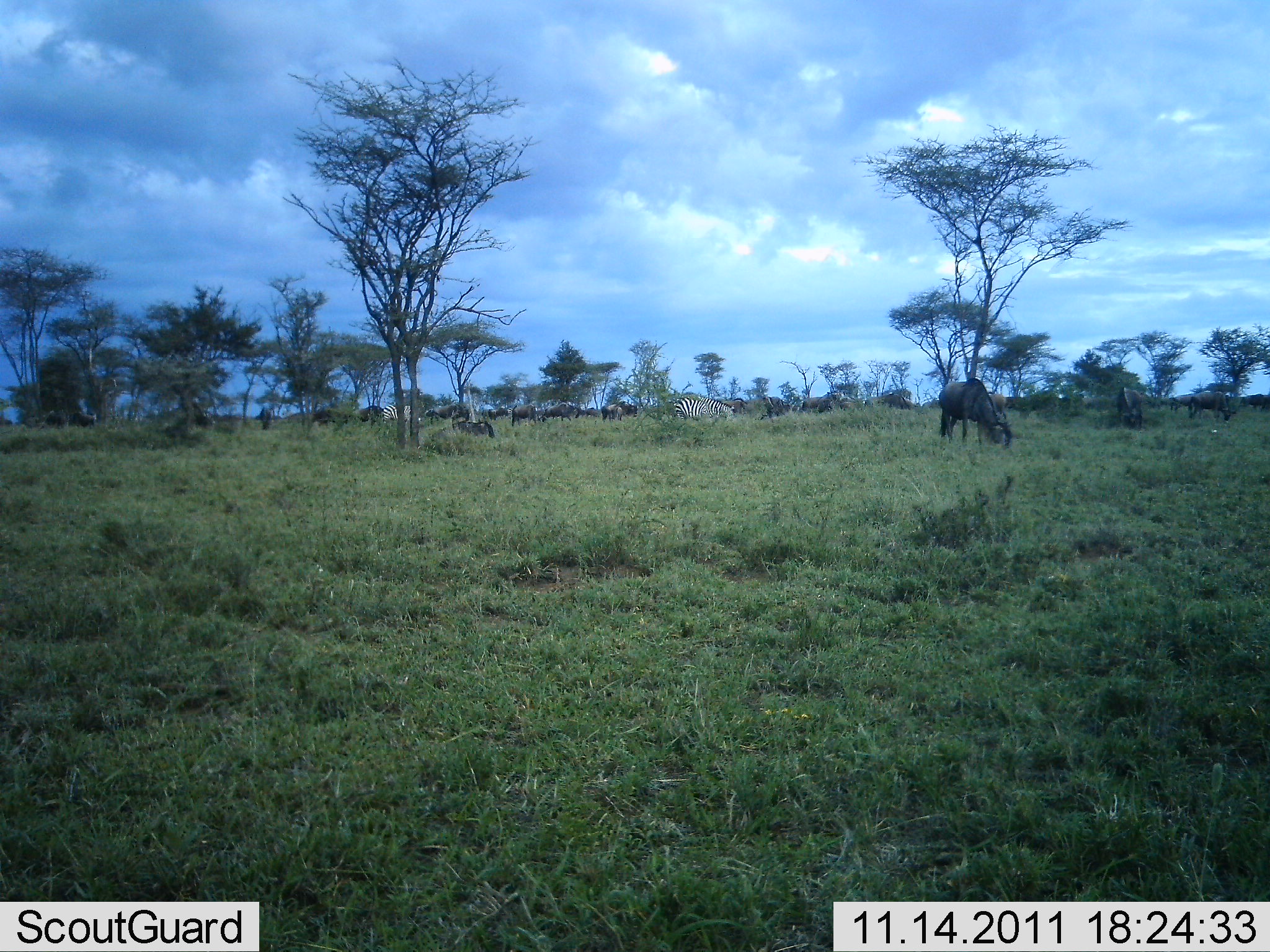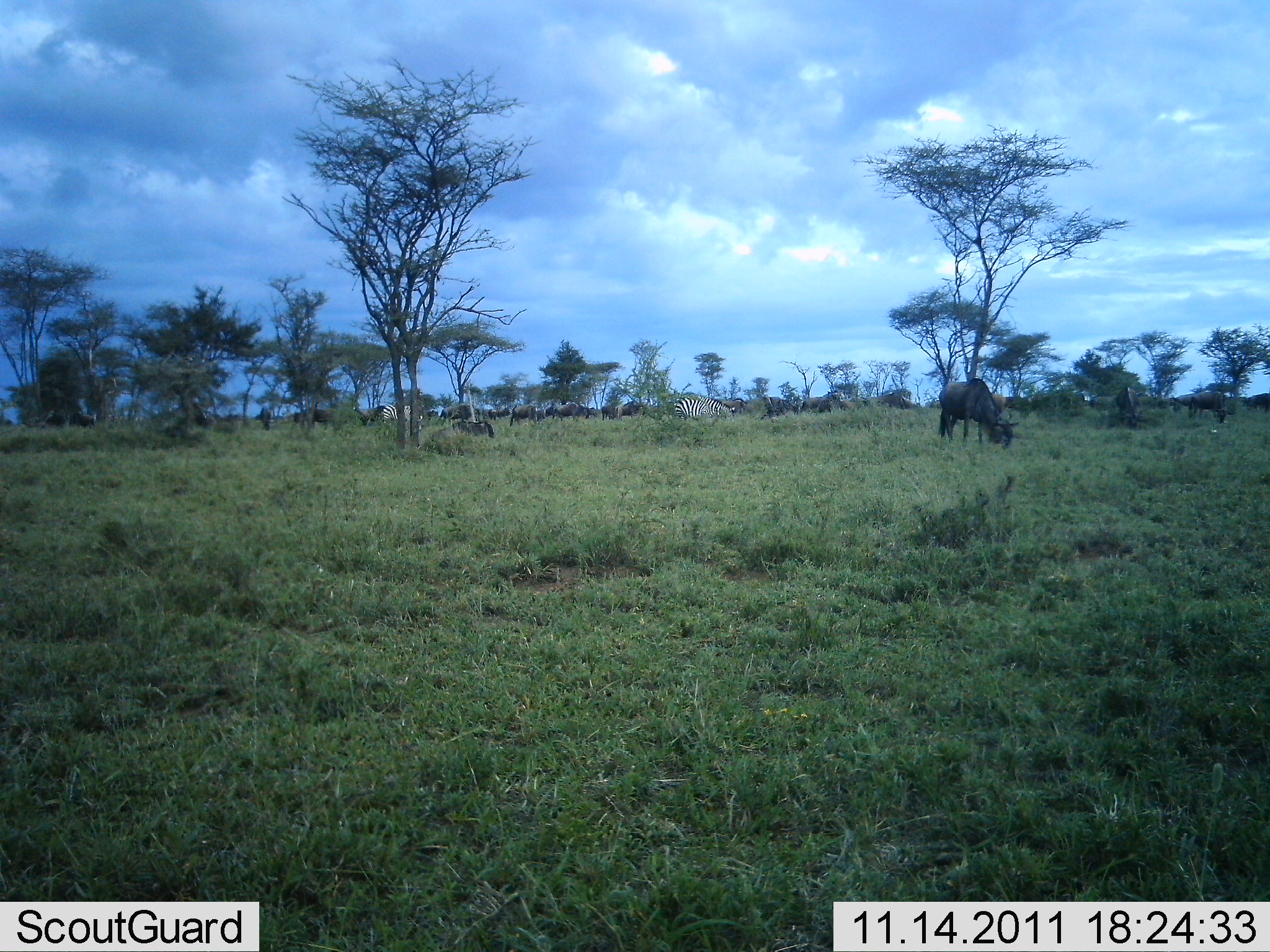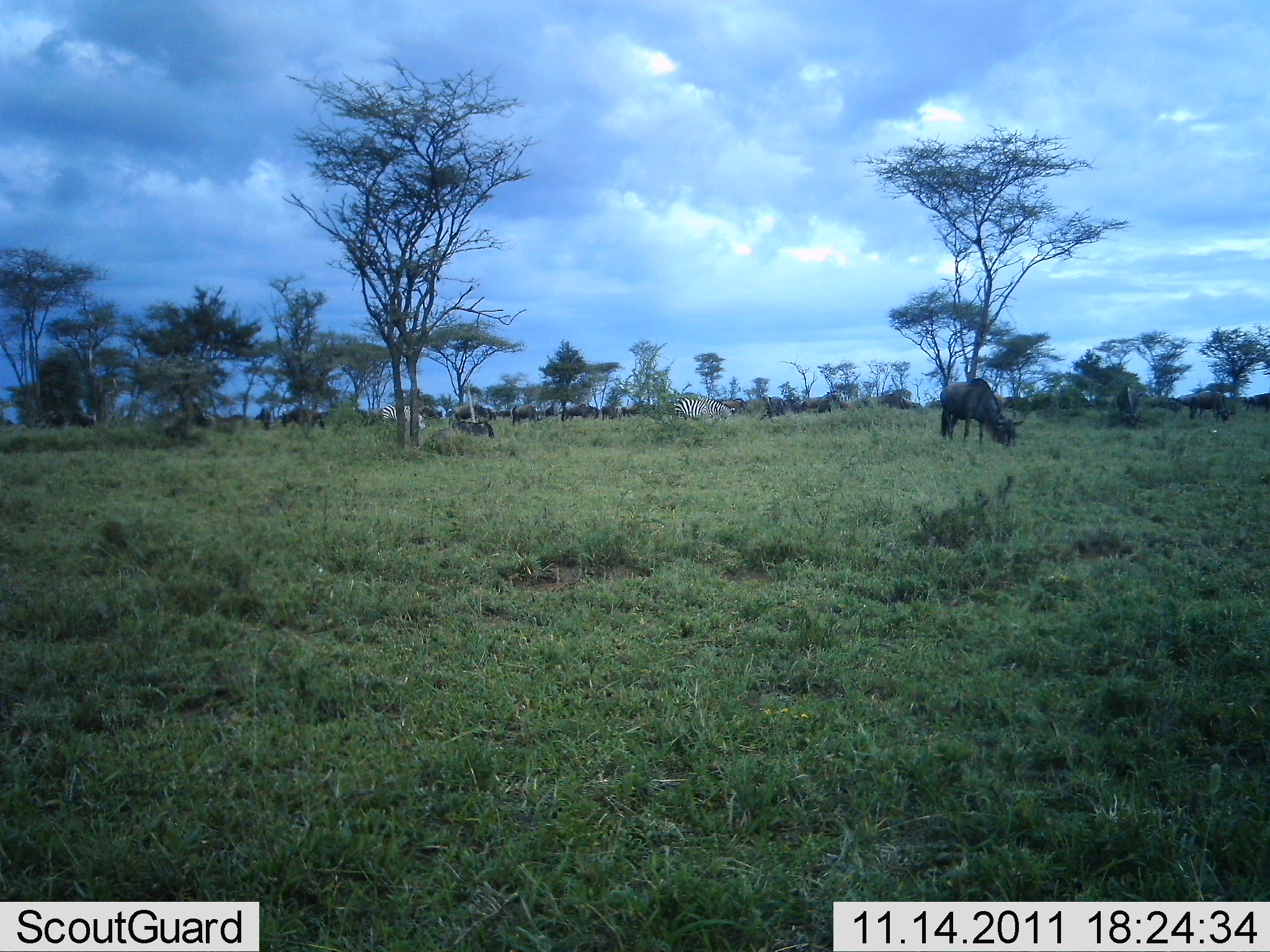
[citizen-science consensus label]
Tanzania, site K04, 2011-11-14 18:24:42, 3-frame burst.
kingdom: Animalia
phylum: Chordata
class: Mammalia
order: Artiodactyla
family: Bovidae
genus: Connochaetes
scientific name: Connochaetes taurinus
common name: blue wildebeest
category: wildebeest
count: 11-50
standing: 22%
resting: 11%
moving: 50%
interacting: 6%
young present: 0%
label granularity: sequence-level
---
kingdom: Animalia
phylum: Chordata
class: Mammalia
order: Perissodactyla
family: Equidae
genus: Equus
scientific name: Equus quagga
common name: plains zebra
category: zebra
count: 2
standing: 30%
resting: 0%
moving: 0%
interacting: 0%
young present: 0%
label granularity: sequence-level